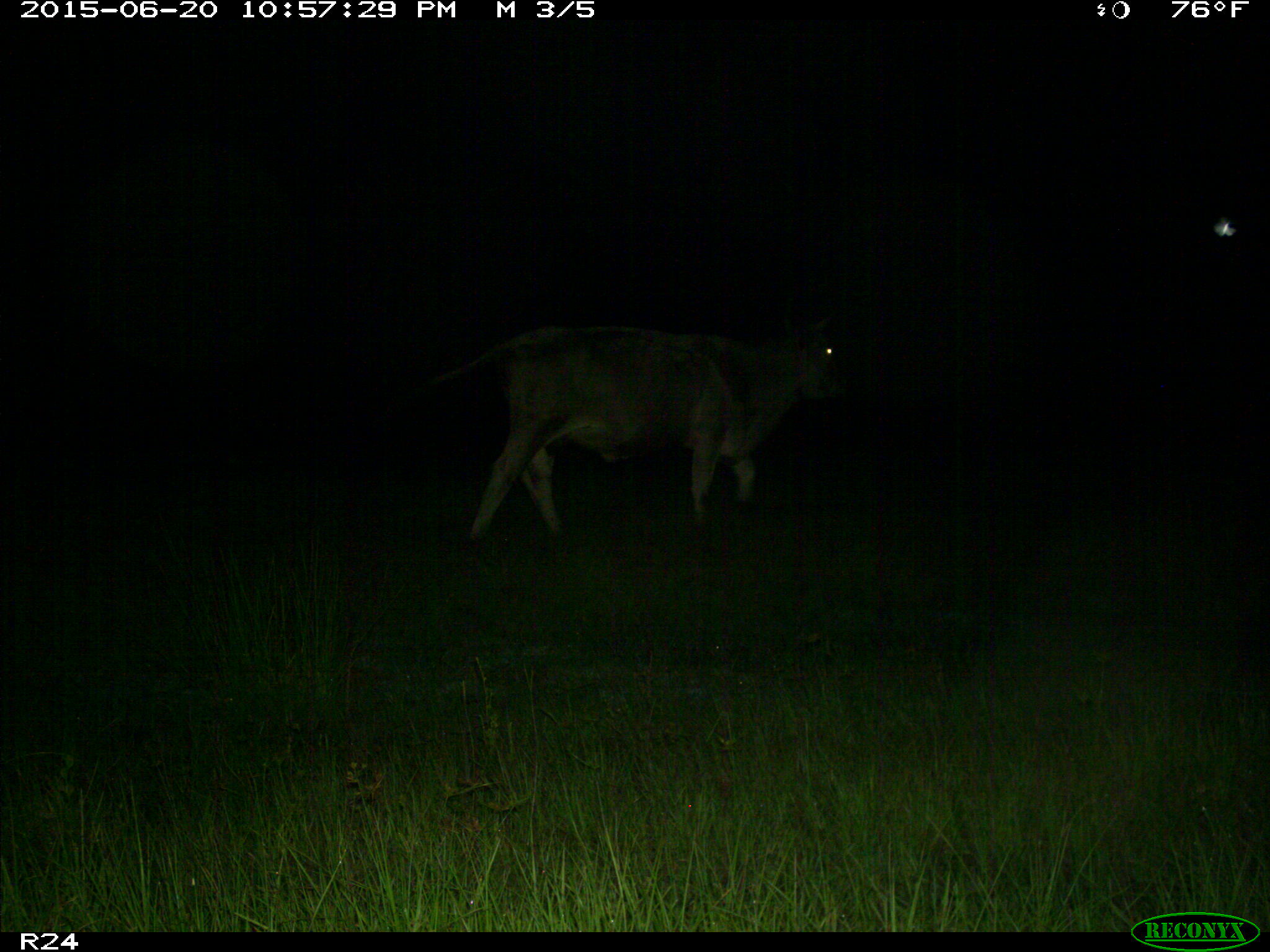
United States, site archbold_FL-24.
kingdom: Animalia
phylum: Chordata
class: Mammalia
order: Artiodactyla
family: Bovidae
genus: Bos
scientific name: Bos taurus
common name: domestic cow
Bos taurus (domestic cow).